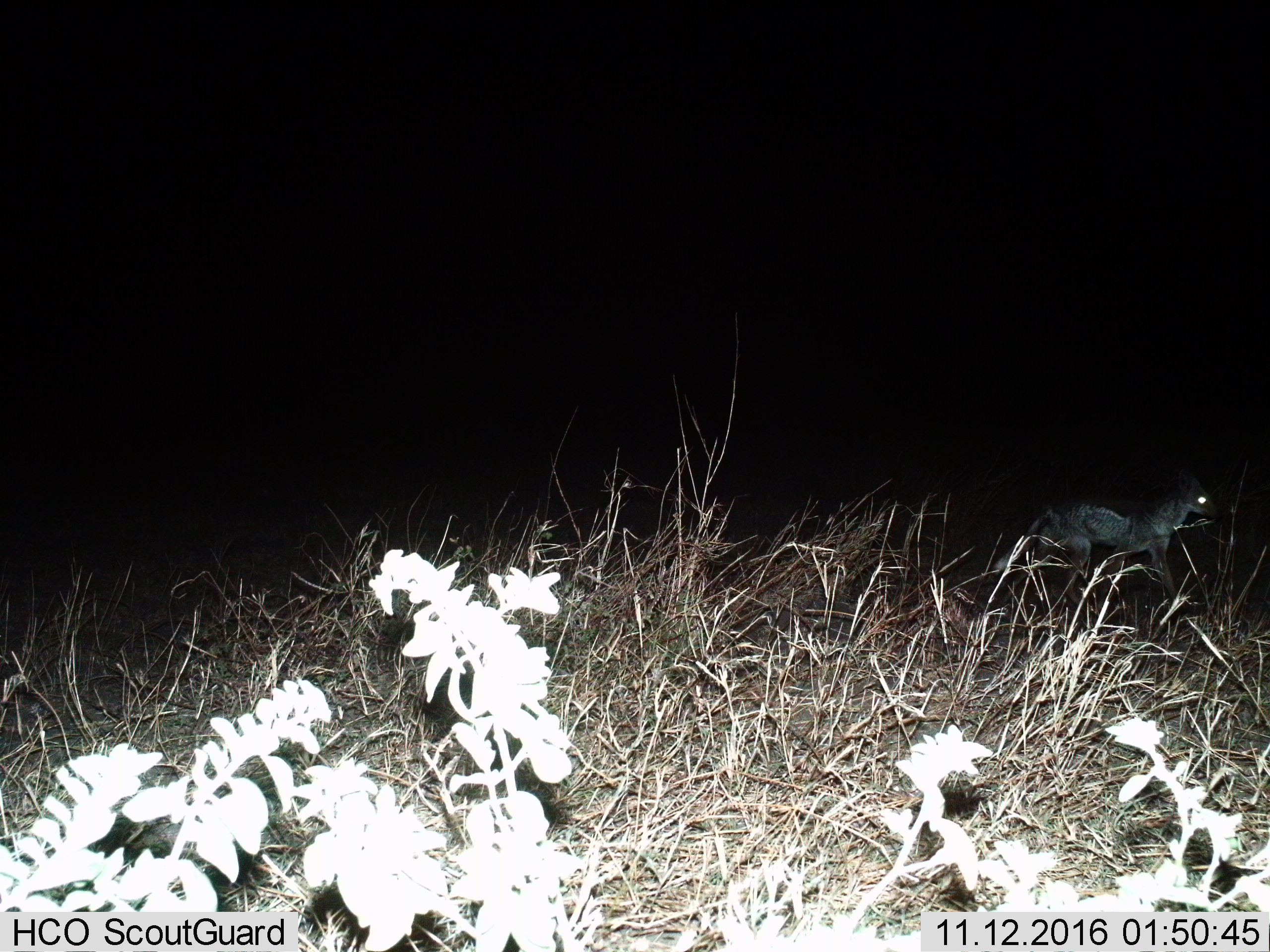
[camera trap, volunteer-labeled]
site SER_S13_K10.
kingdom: Animalia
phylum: Chordata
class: Mammalia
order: Carnivora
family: Canidae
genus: Lupulella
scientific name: Lupulella mesomelas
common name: black-backed jackal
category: jackalblackbacked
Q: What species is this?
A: Jackalblackbacked (black-backed jackal) (Lupulella mesomelas).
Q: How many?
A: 1.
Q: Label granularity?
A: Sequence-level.